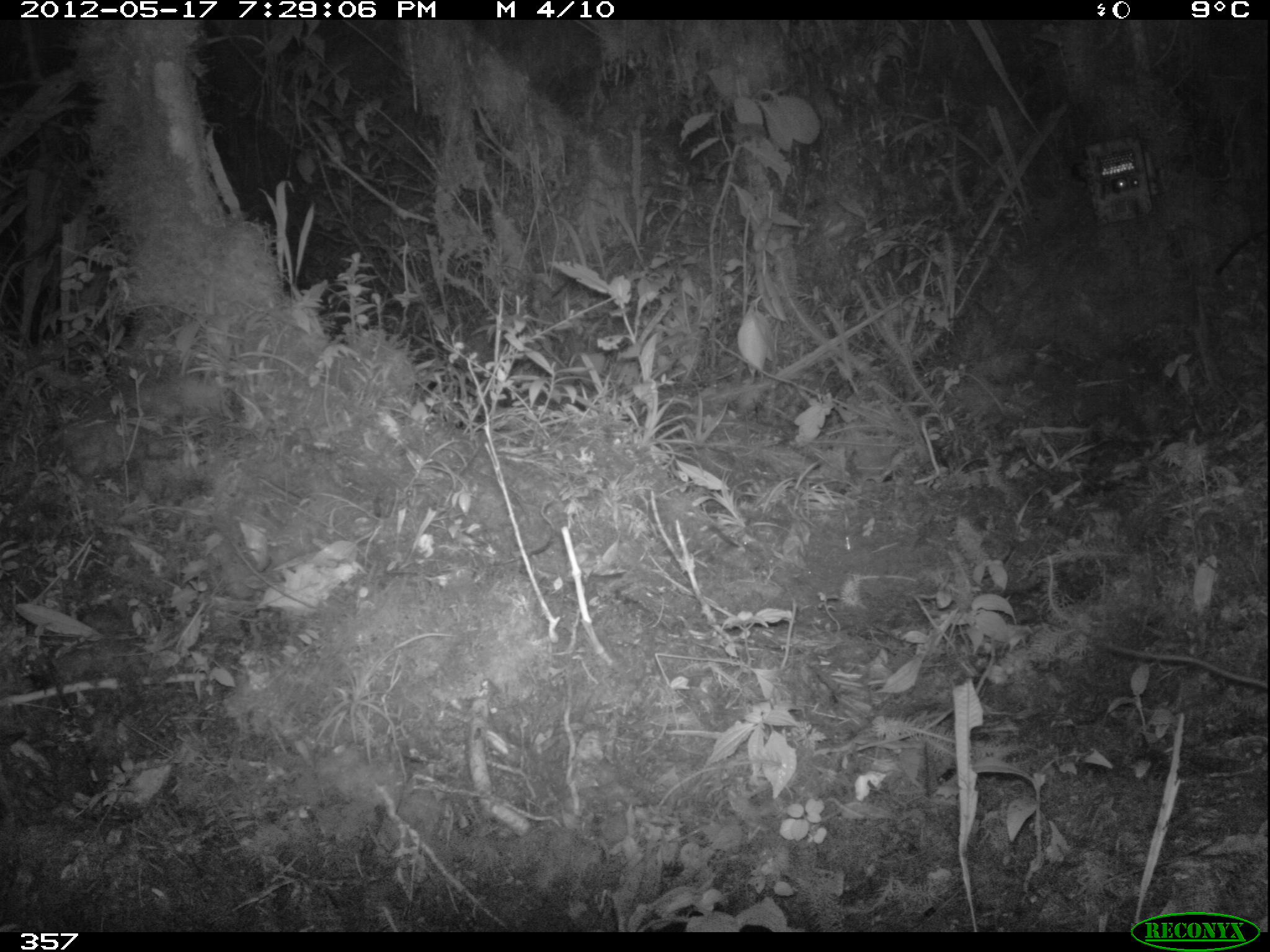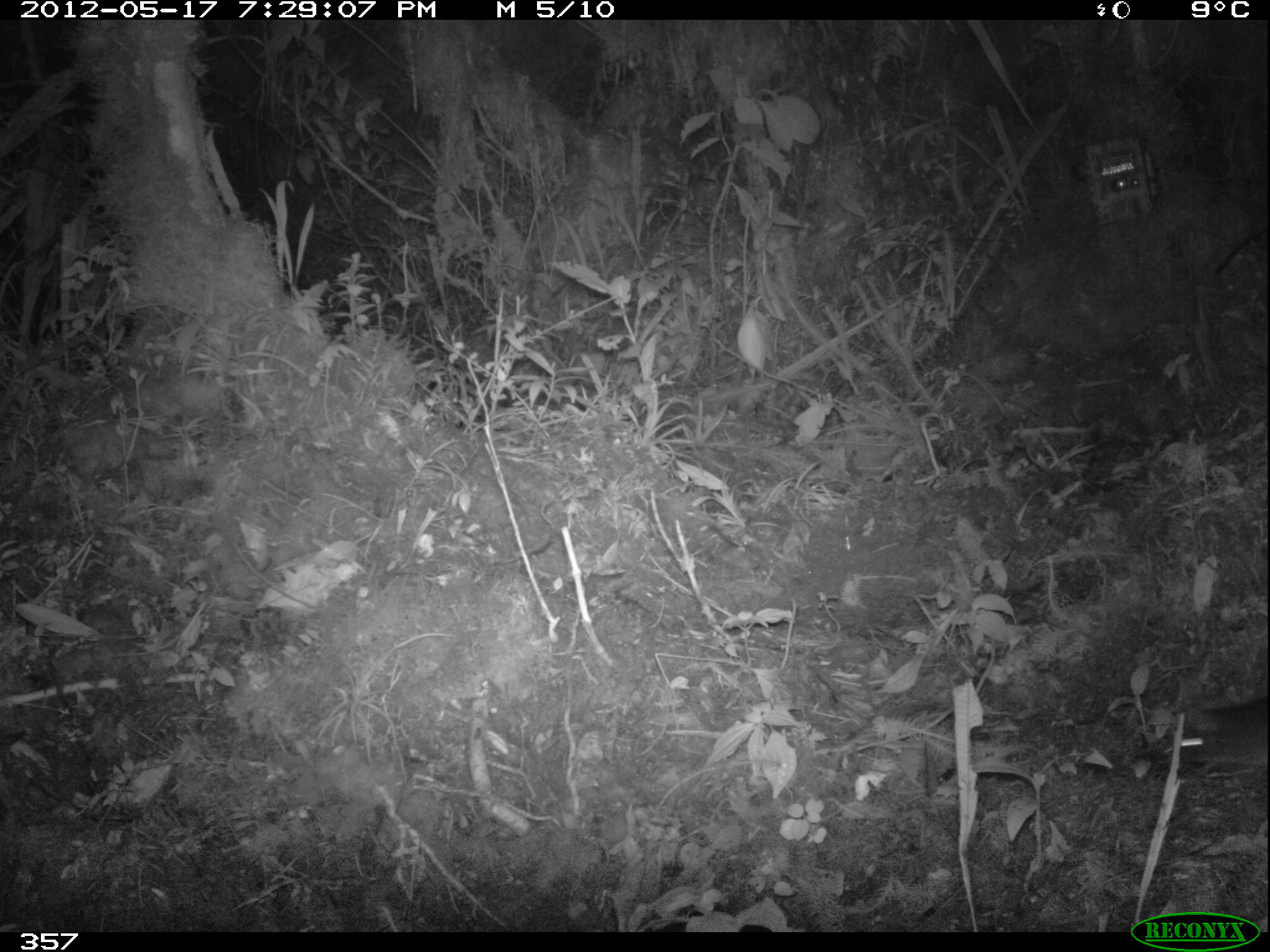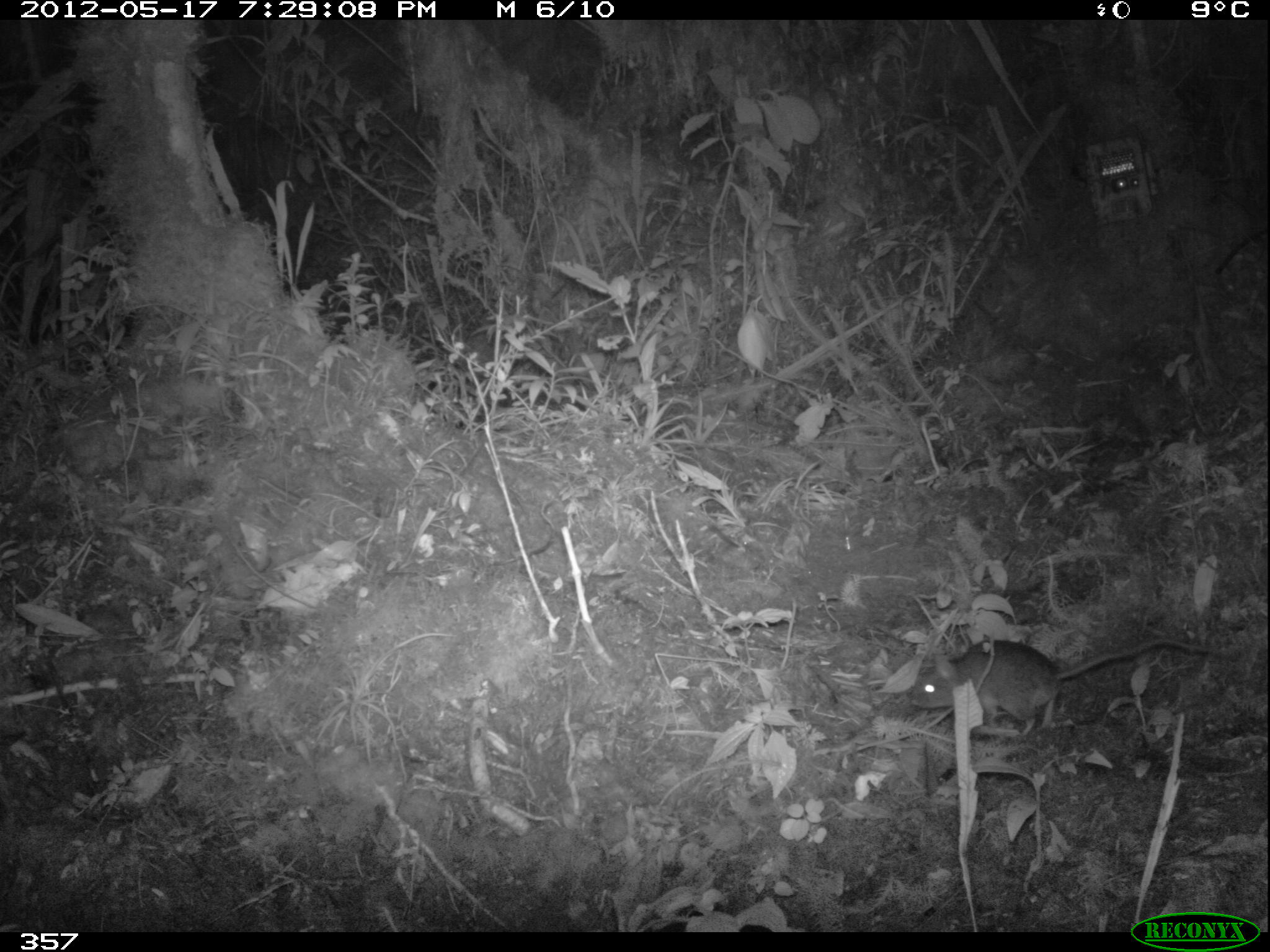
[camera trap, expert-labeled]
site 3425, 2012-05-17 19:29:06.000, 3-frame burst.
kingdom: Animalia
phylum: Chordata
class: Mammalia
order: Rodentia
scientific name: Rodentia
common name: rodents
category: unknown rodent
Unknown rodent (rodents) (Rodentia).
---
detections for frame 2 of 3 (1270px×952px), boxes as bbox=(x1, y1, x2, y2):
unknown rodent: bbox=(1164, 695, 1267, 784)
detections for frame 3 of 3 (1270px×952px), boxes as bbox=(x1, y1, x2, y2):
unknown rodent: bbox=(908, 637, 1214, 737)